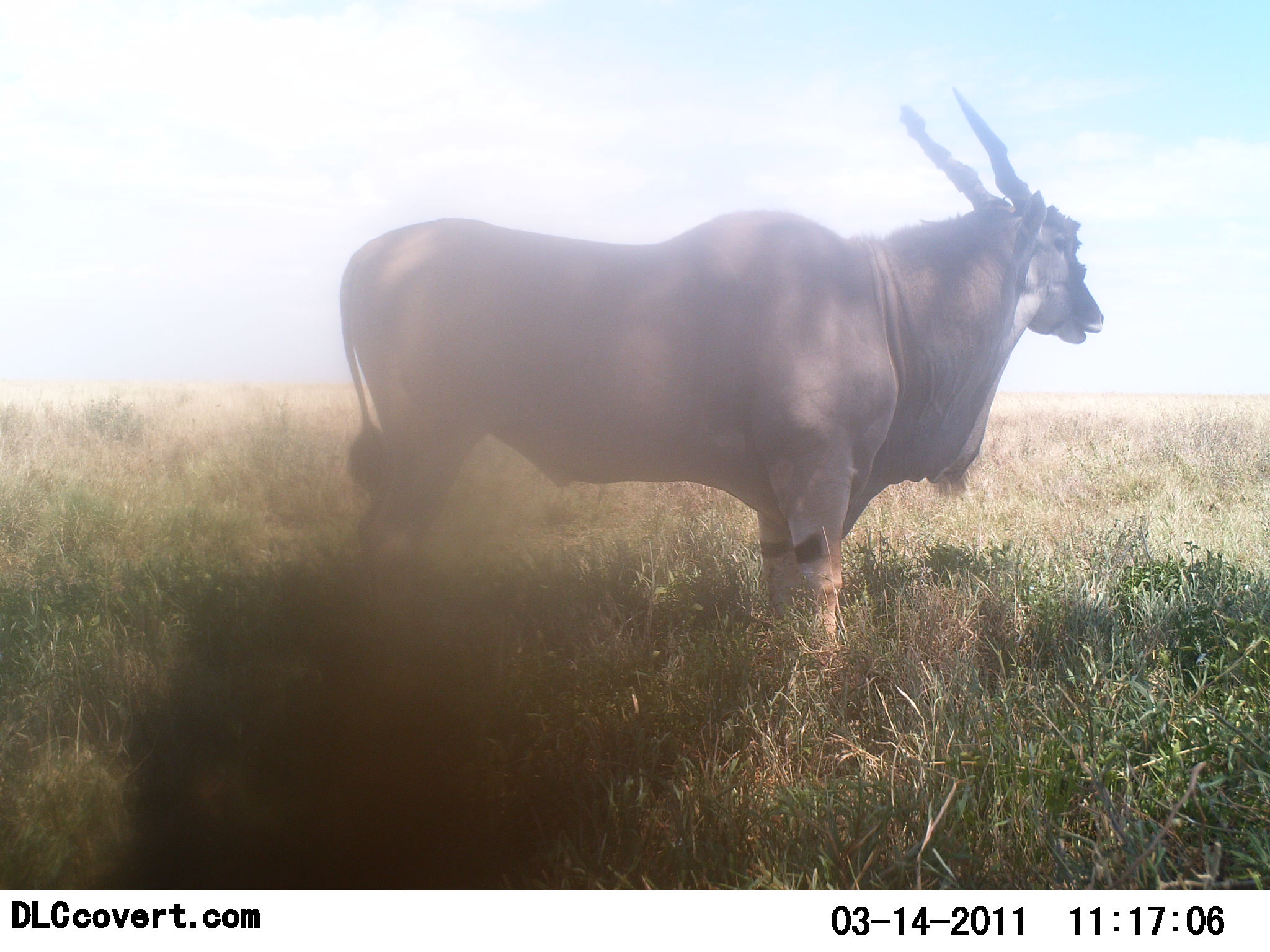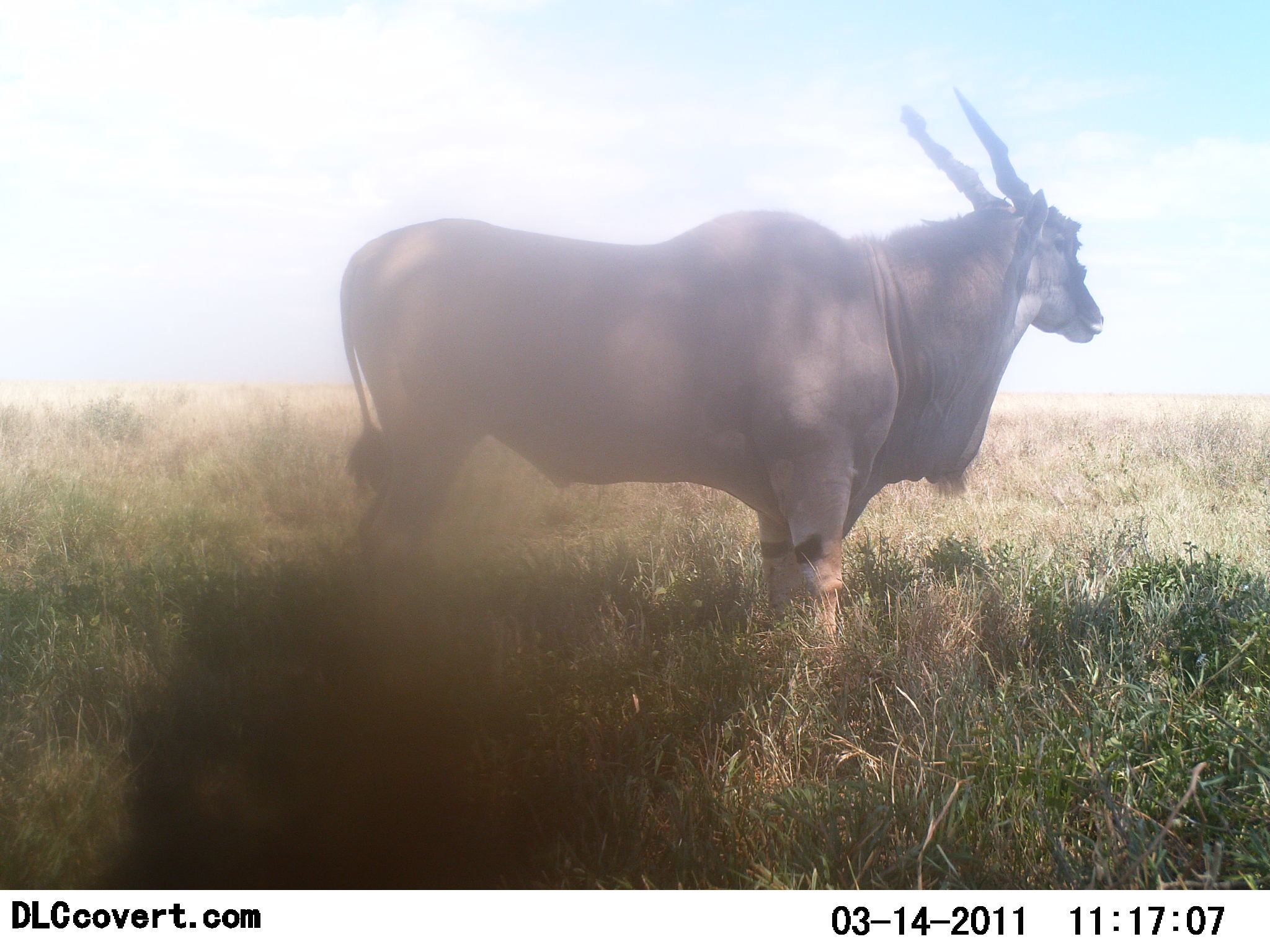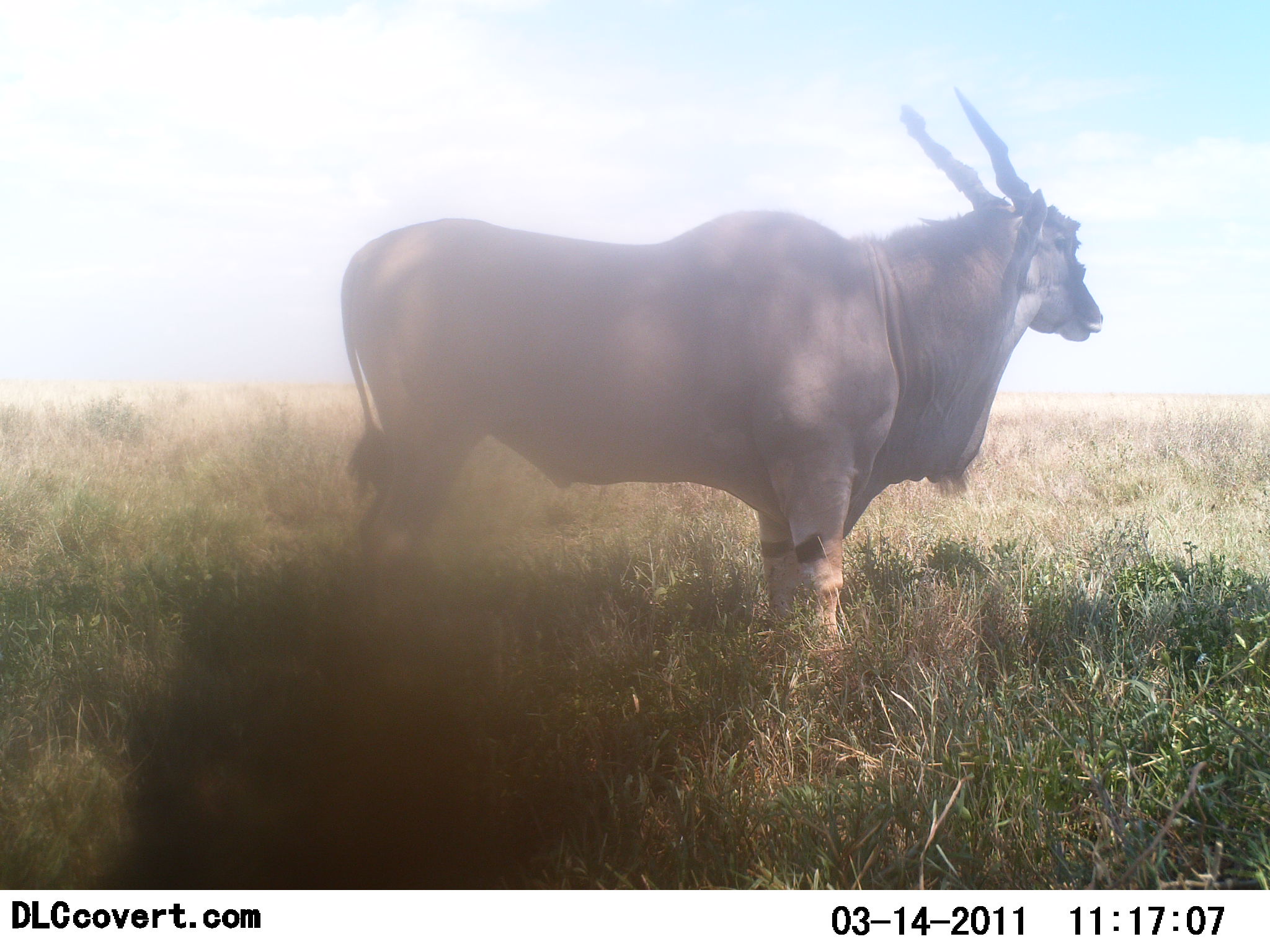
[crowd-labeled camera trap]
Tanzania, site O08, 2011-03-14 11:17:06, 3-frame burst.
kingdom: Animalia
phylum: Chordata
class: Mammalia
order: Artiodactyla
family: Bovidae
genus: Tragelaphus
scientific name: Tragelaphus oryx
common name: eland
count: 1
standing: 92%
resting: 0%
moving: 8%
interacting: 0%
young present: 0%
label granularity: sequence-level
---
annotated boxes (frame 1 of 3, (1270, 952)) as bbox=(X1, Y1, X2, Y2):
animal: bbox=(339, 90, 1105, 695)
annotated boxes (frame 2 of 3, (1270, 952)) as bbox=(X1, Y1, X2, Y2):
animal: bbox=(340, 89, 1106, 689)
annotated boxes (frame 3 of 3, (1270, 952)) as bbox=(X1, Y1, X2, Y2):
animal: bbox=(340, 89, 1106, 689)